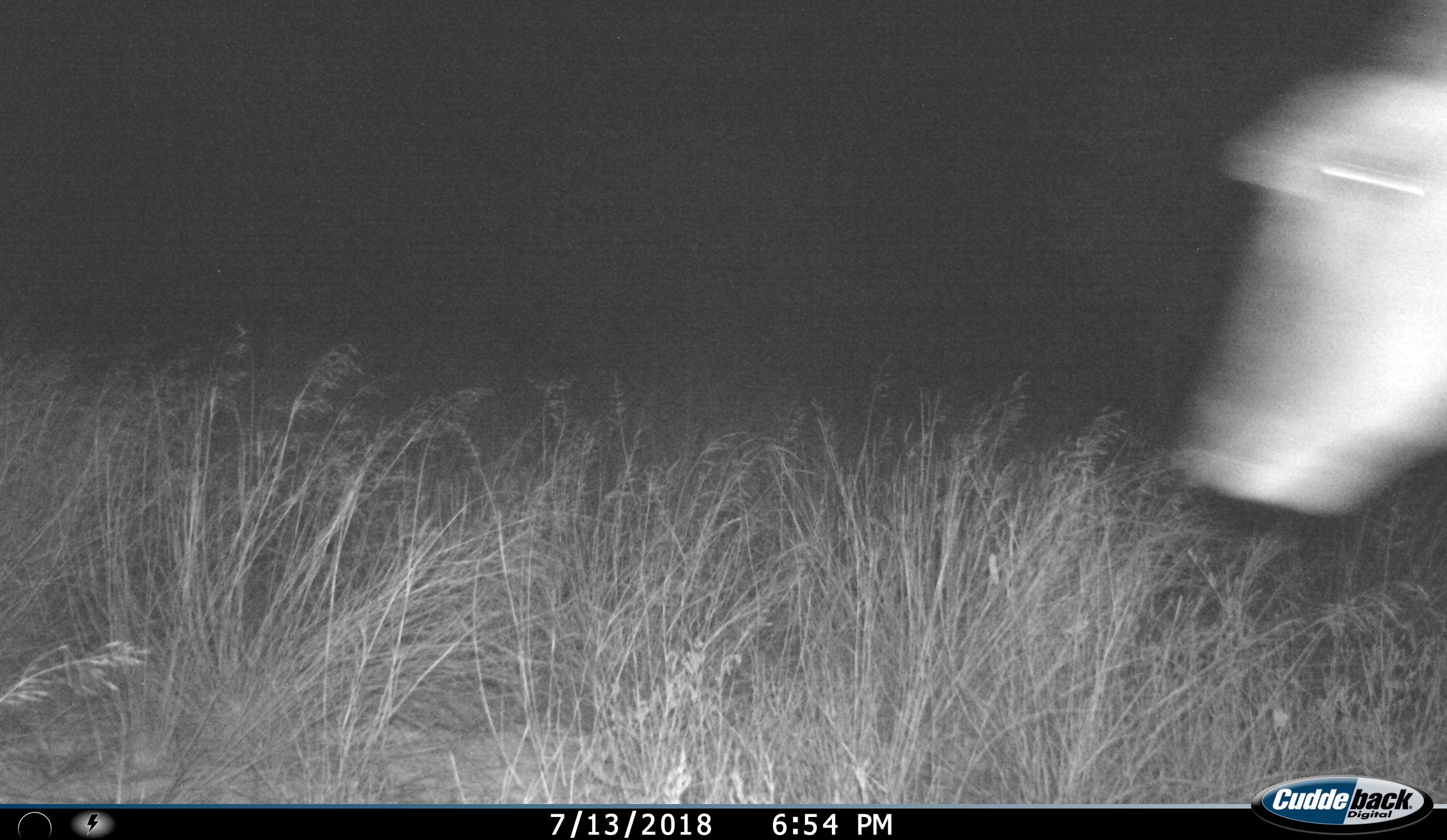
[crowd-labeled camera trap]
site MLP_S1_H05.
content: unidentified animal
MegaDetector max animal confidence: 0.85